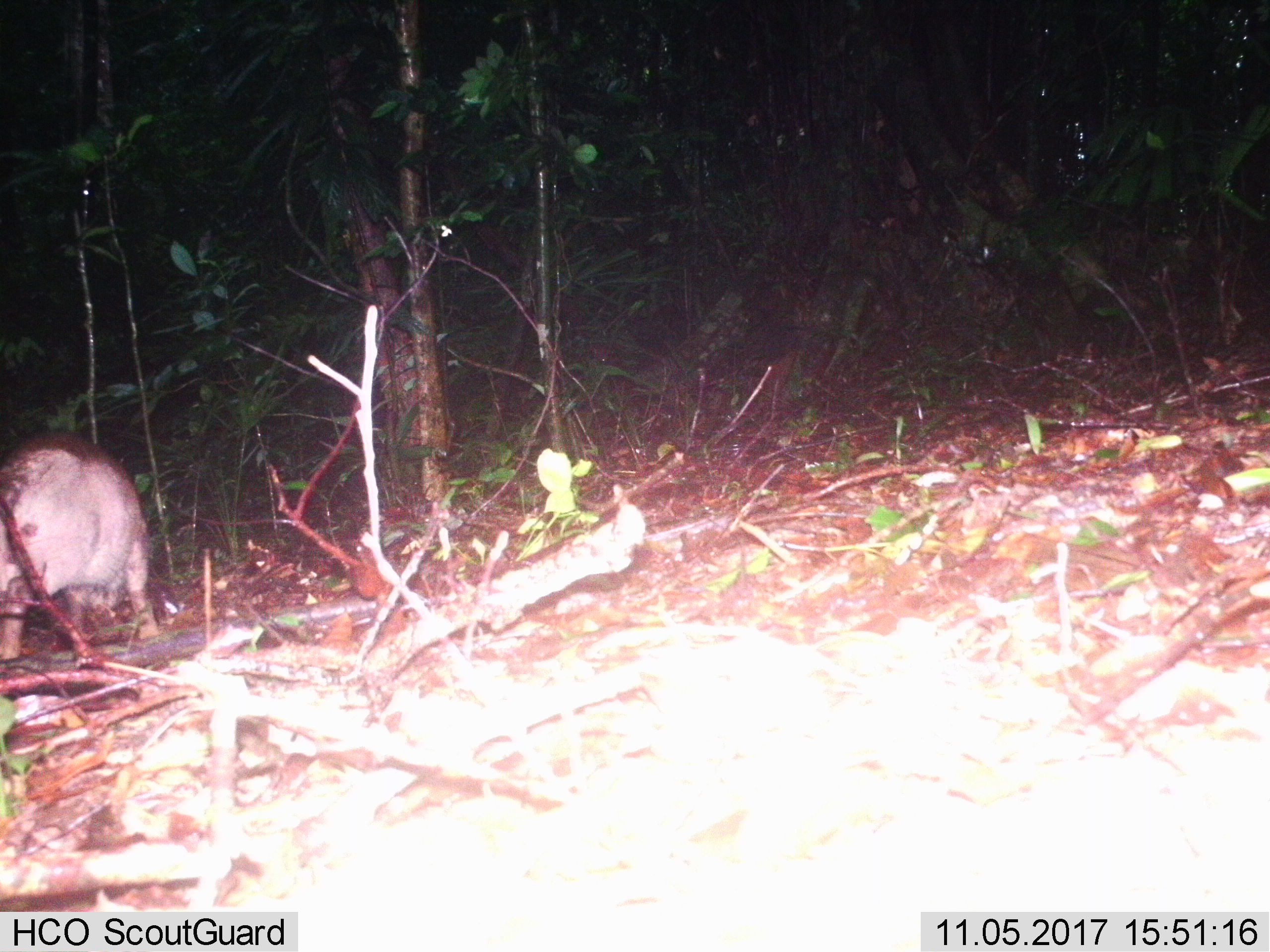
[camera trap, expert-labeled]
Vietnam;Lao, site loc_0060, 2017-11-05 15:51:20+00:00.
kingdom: Animalia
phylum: Chordata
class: Mammalia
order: Artiodactyla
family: Suidae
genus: Sus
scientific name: Sus scrofa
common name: eurasian wild pig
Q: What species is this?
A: Eurasian wild pig (Sus scrofa).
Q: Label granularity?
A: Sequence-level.